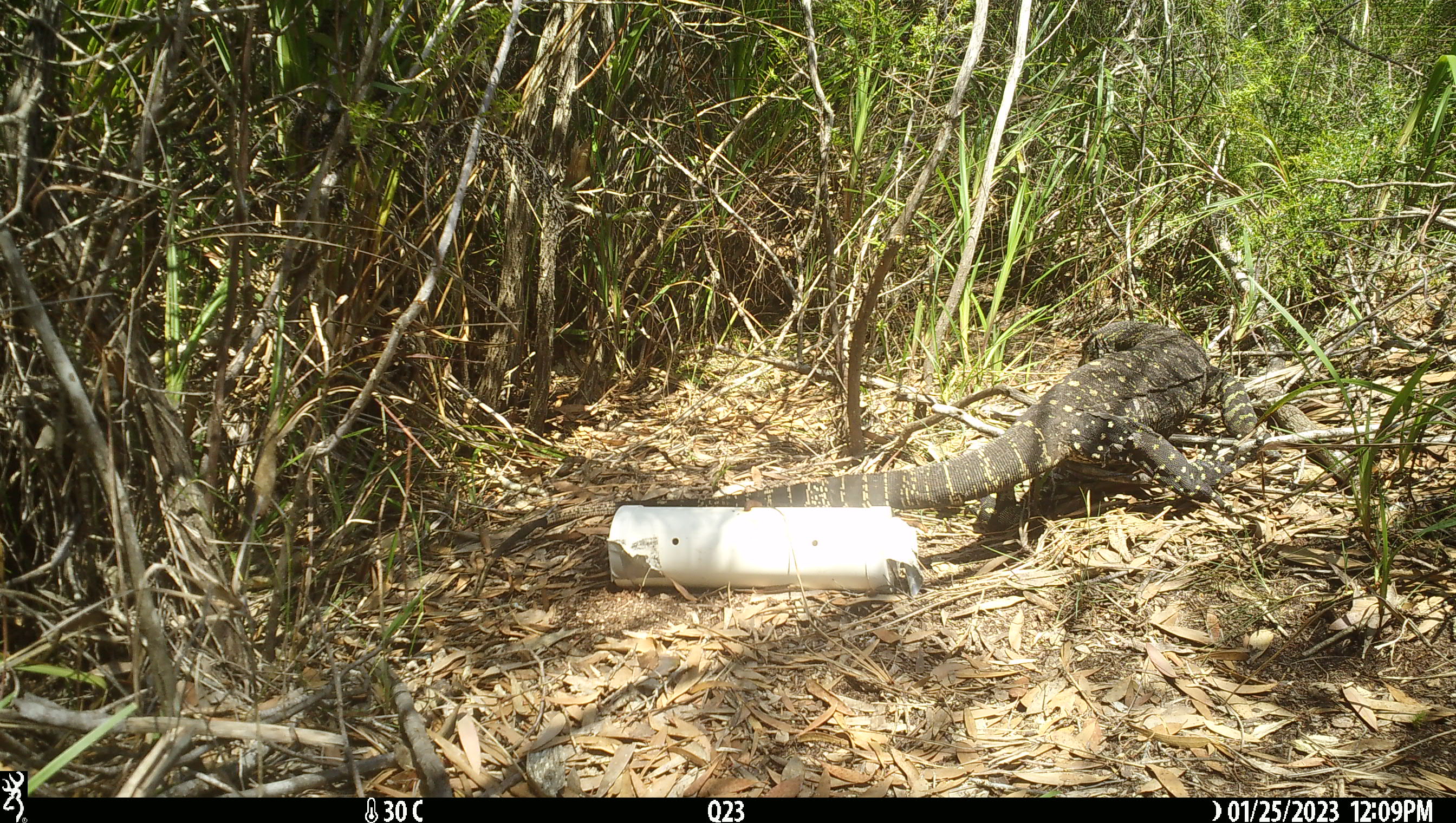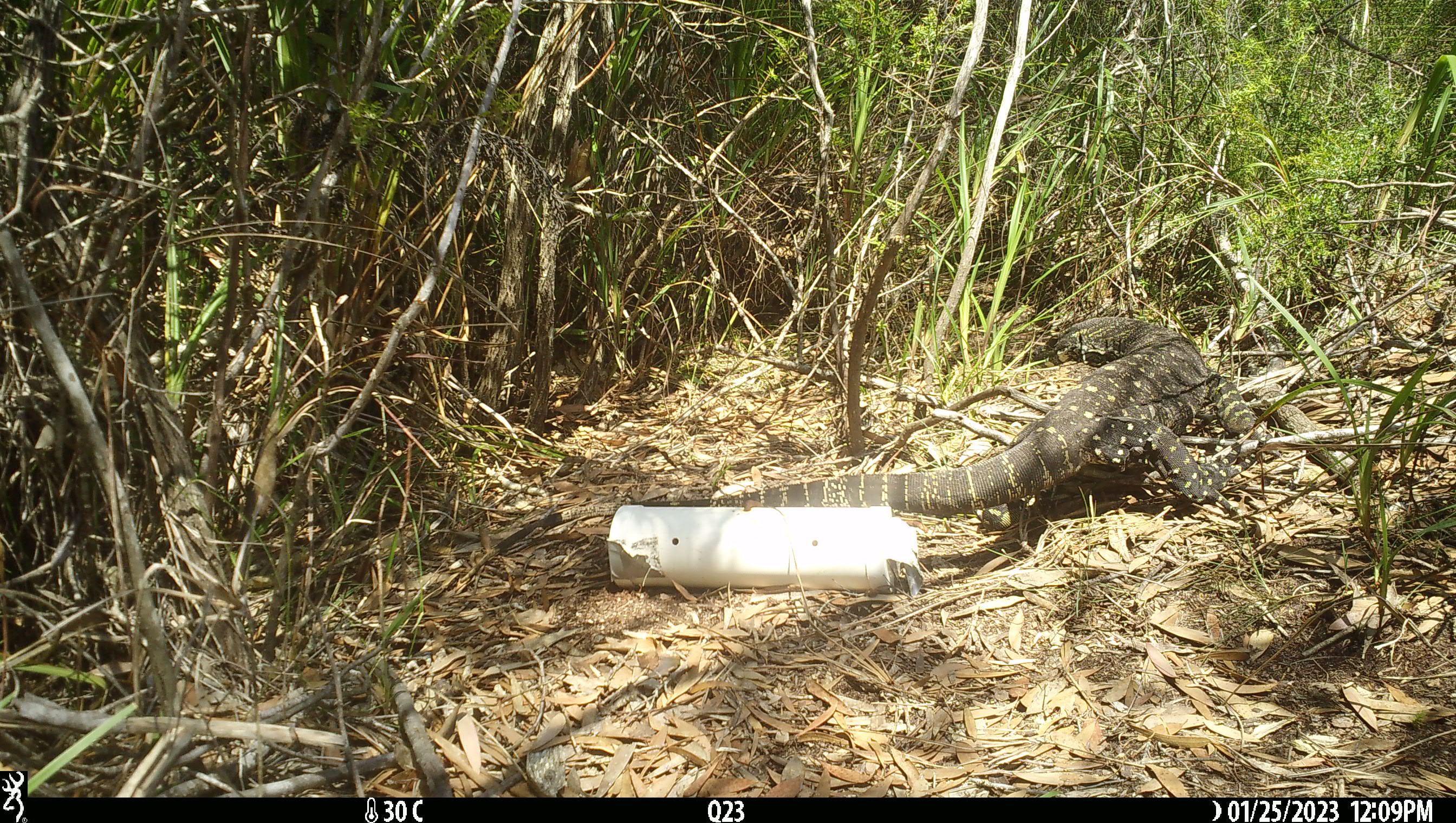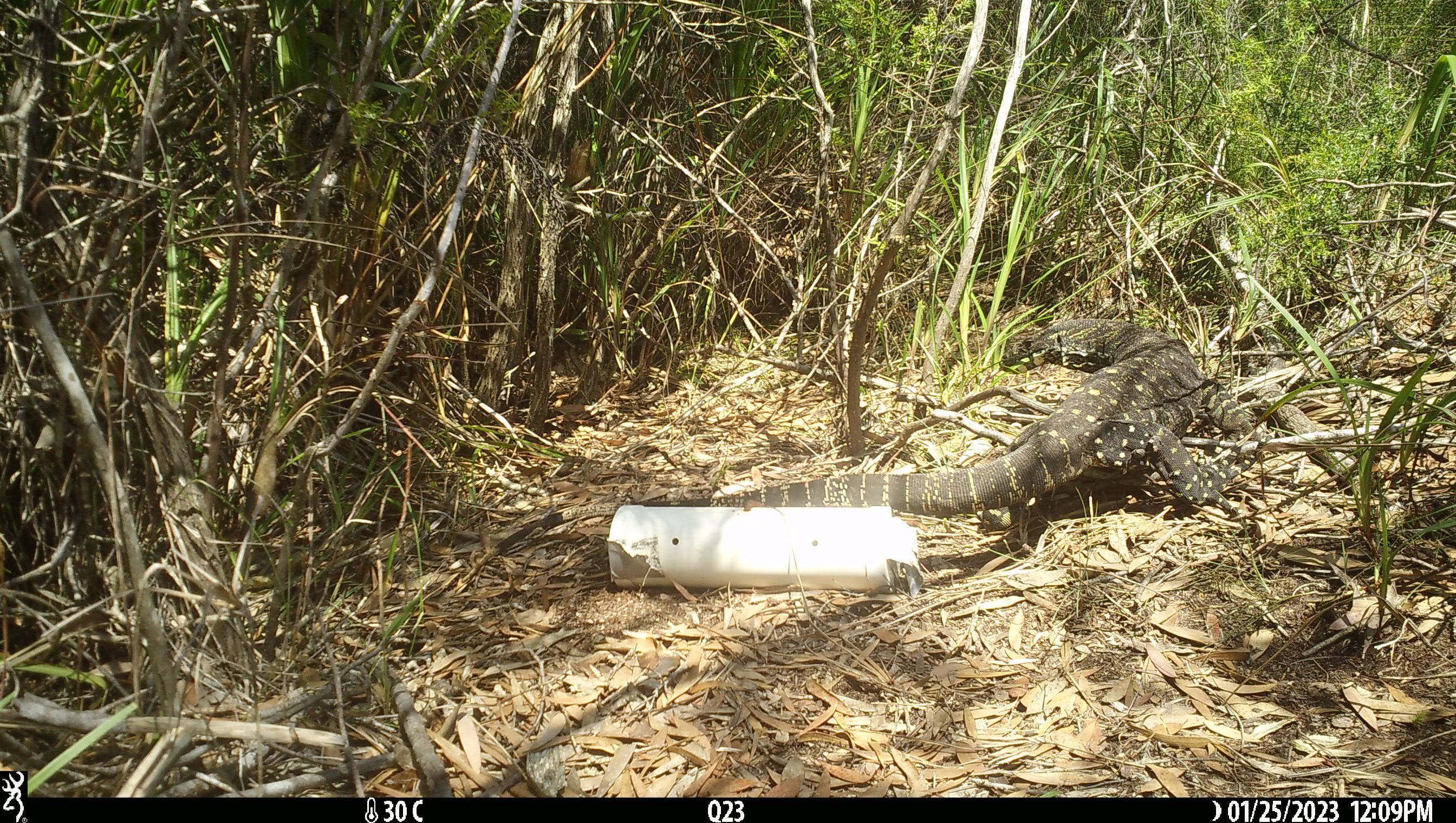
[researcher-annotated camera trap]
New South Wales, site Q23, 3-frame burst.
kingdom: Animalia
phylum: Chordata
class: Reptilia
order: Squamata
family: Varanidae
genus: Varanus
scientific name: Varanus varius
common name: lace monitor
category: goanna